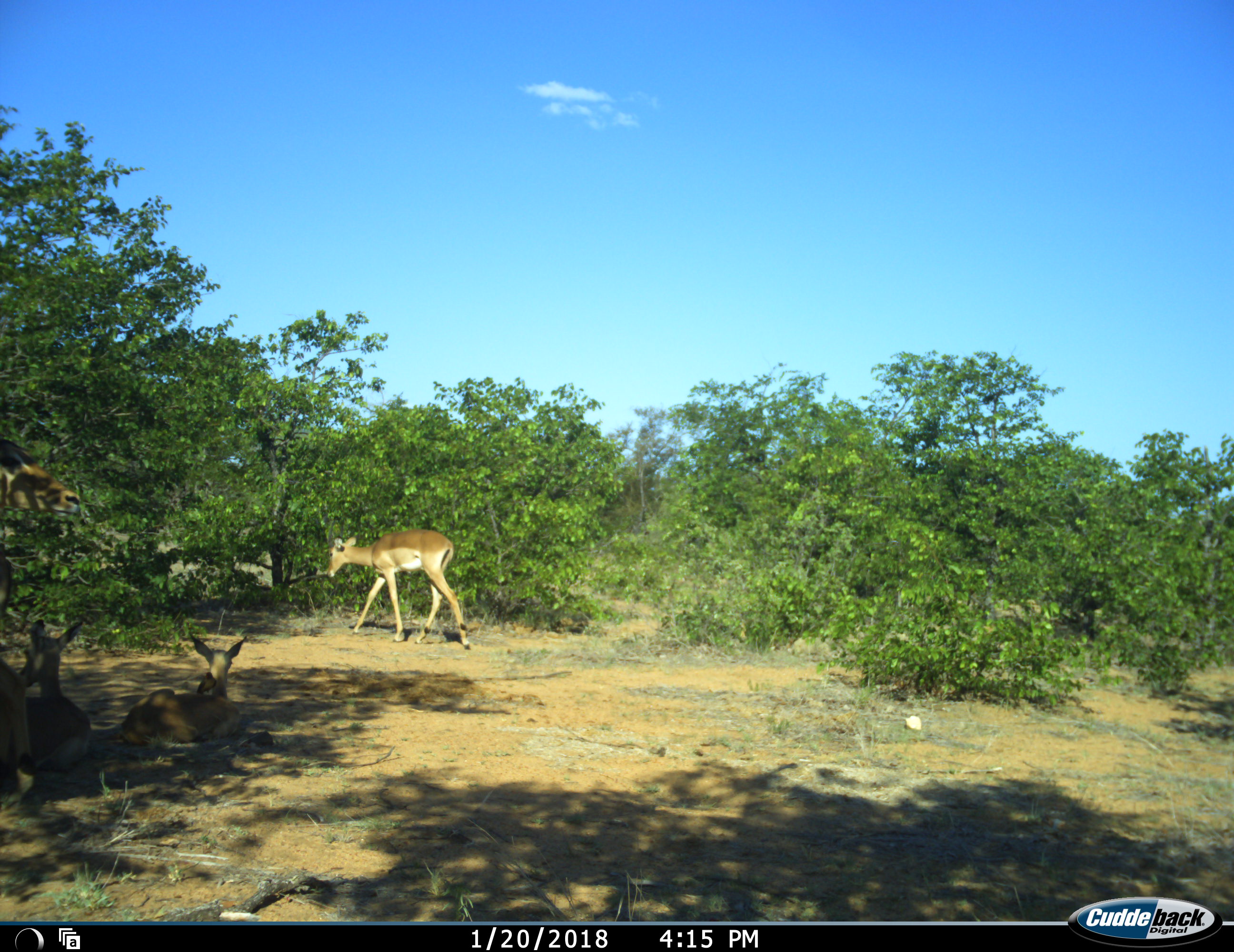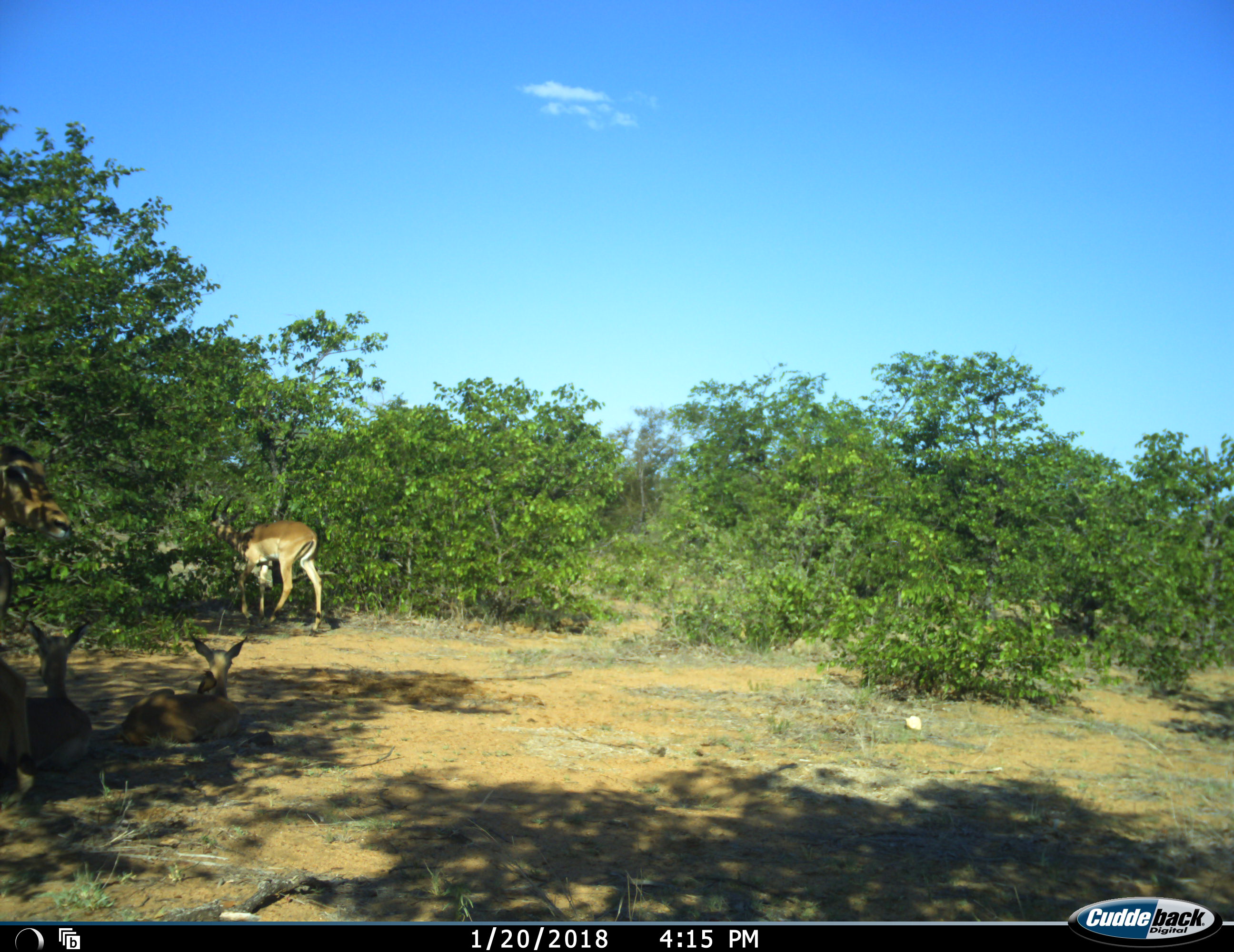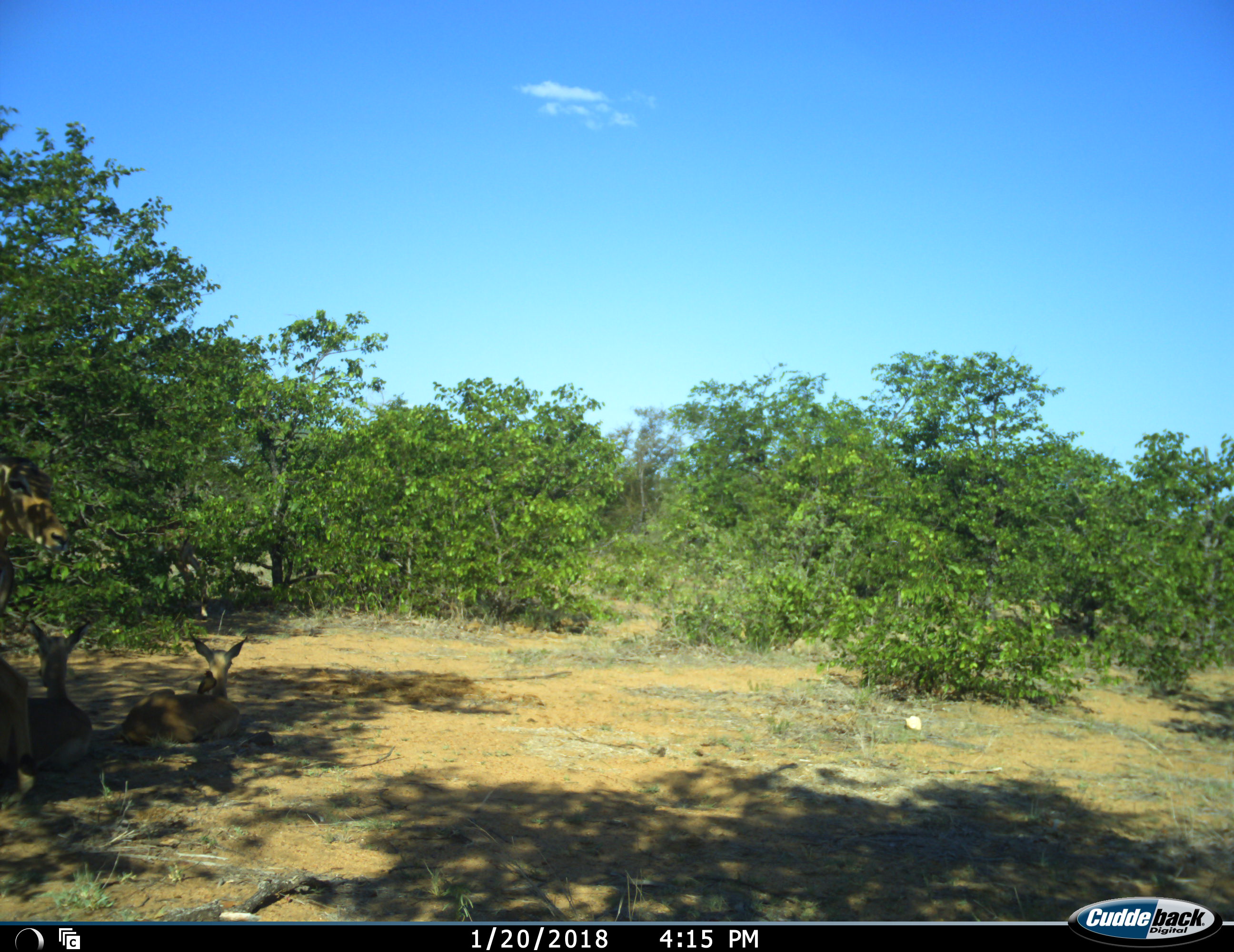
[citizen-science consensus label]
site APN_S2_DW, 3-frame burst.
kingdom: Animalia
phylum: Chordata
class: Mammalia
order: Artiodactyla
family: Bovidae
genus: Aepyceros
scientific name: Aepyceros melampus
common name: impala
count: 4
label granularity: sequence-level